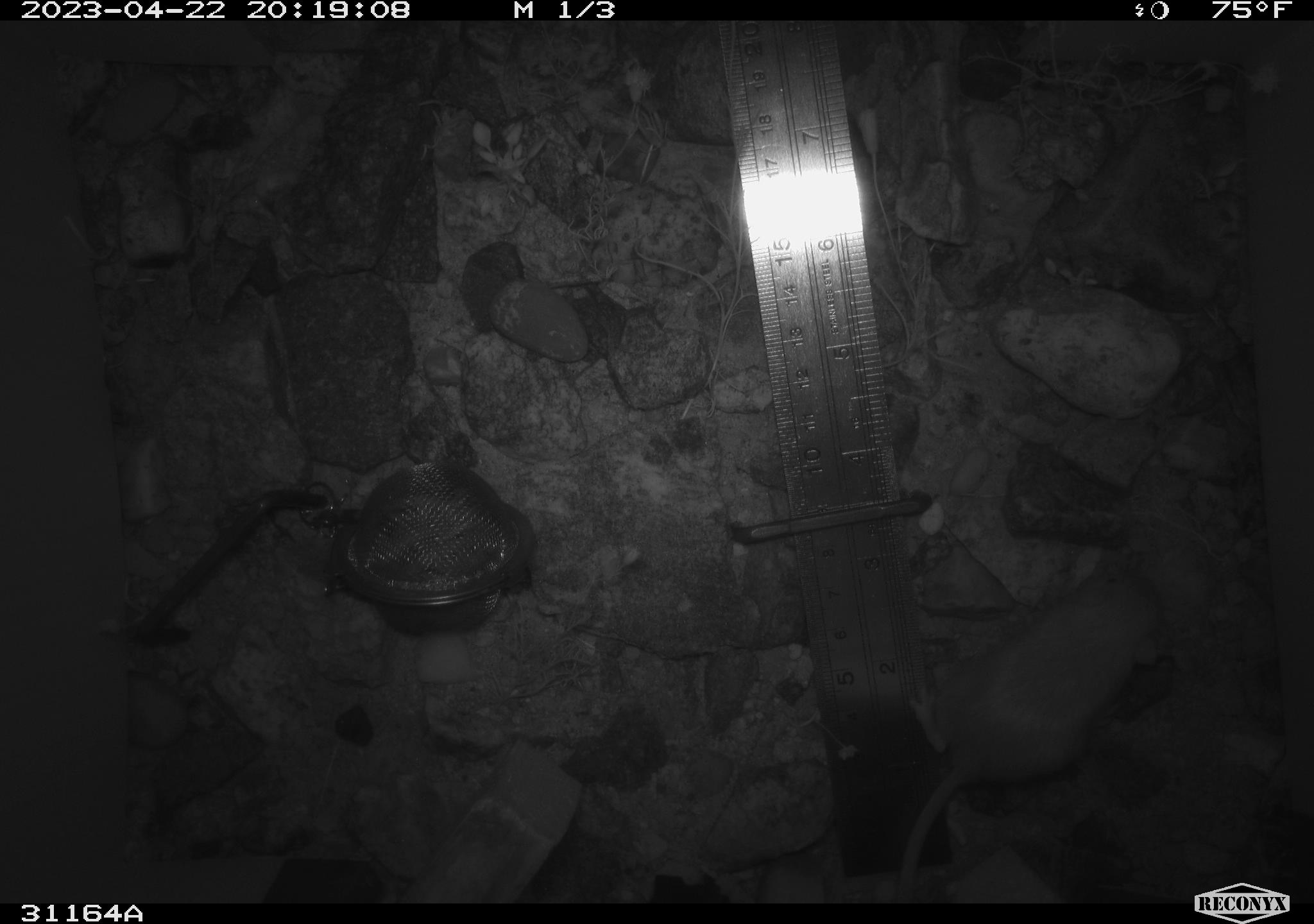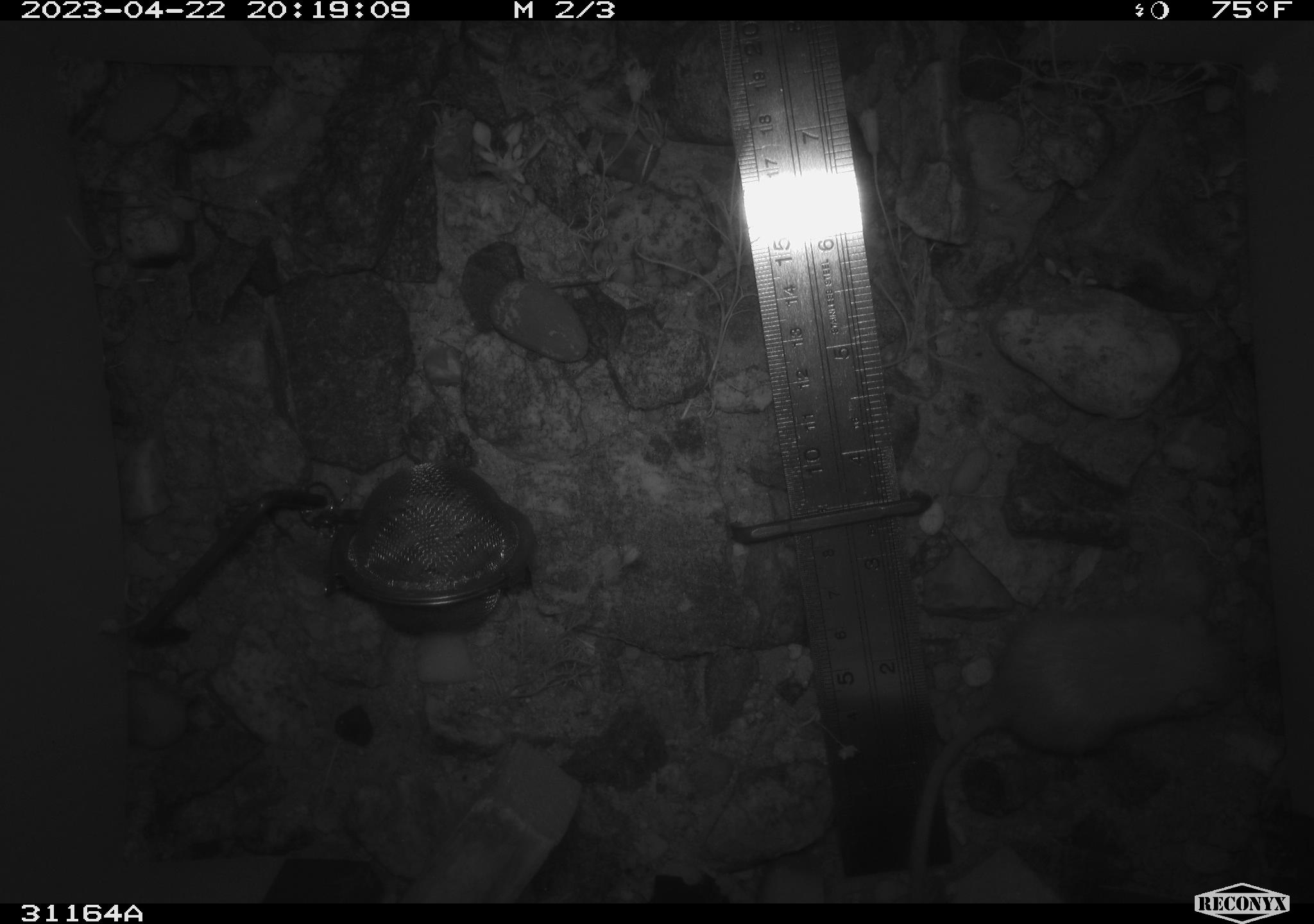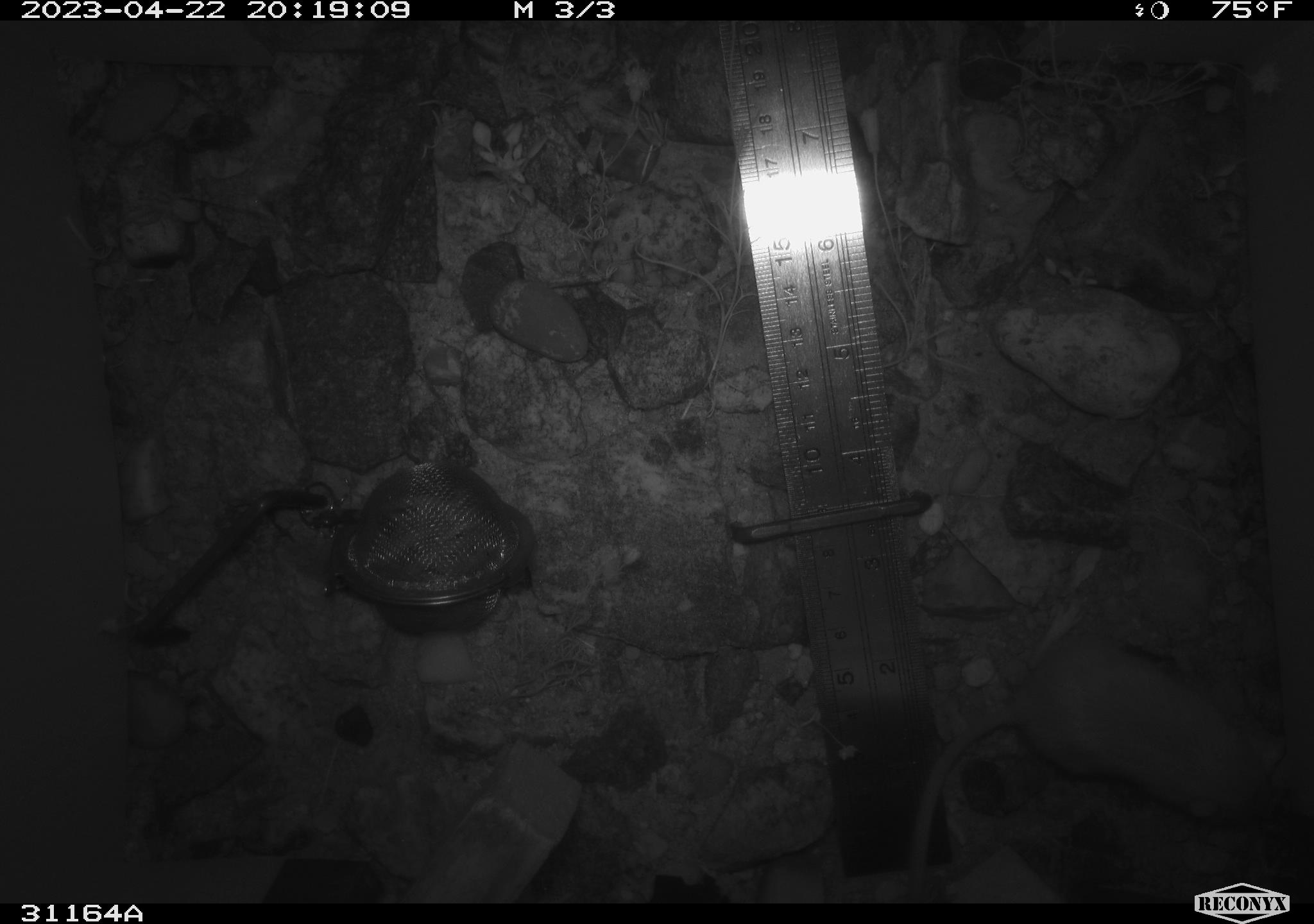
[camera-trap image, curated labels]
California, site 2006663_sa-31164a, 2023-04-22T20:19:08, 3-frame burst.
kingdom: Animalia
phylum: Chordata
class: Mammalia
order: Rodentia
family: Heteromyidae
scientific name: Heteromyidae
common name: kangaroo rats and pocket mice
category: heteromyidae family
Heteromyidae family (kangaroo rats and pocket mice) (Heteromyidae).